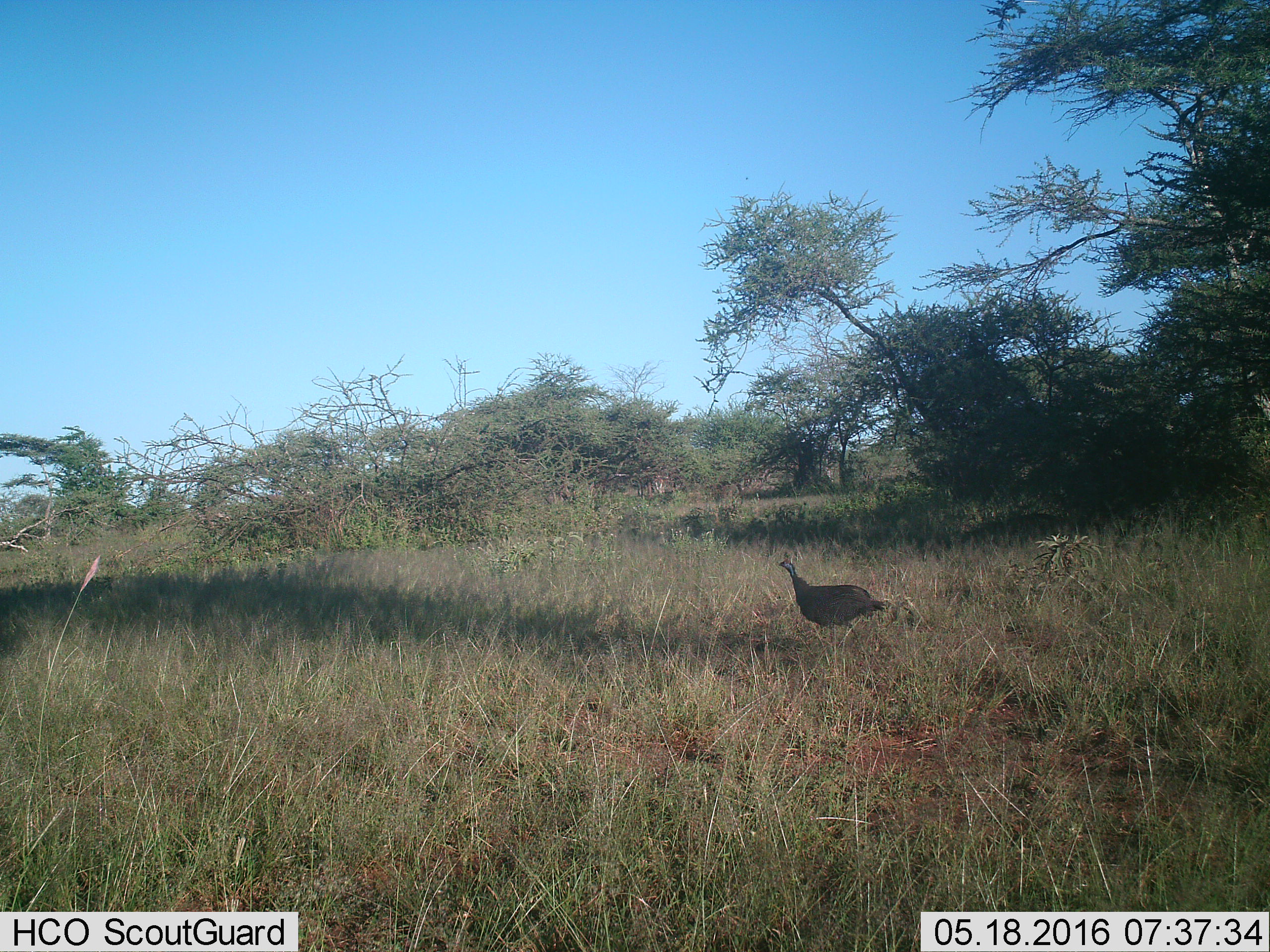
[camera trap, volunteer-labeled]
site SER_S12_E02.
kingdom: Animalia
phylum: Chordata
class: Aves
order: Galliformes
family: Numididae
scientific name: Numididae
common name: guineafowl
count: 1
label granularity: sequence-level